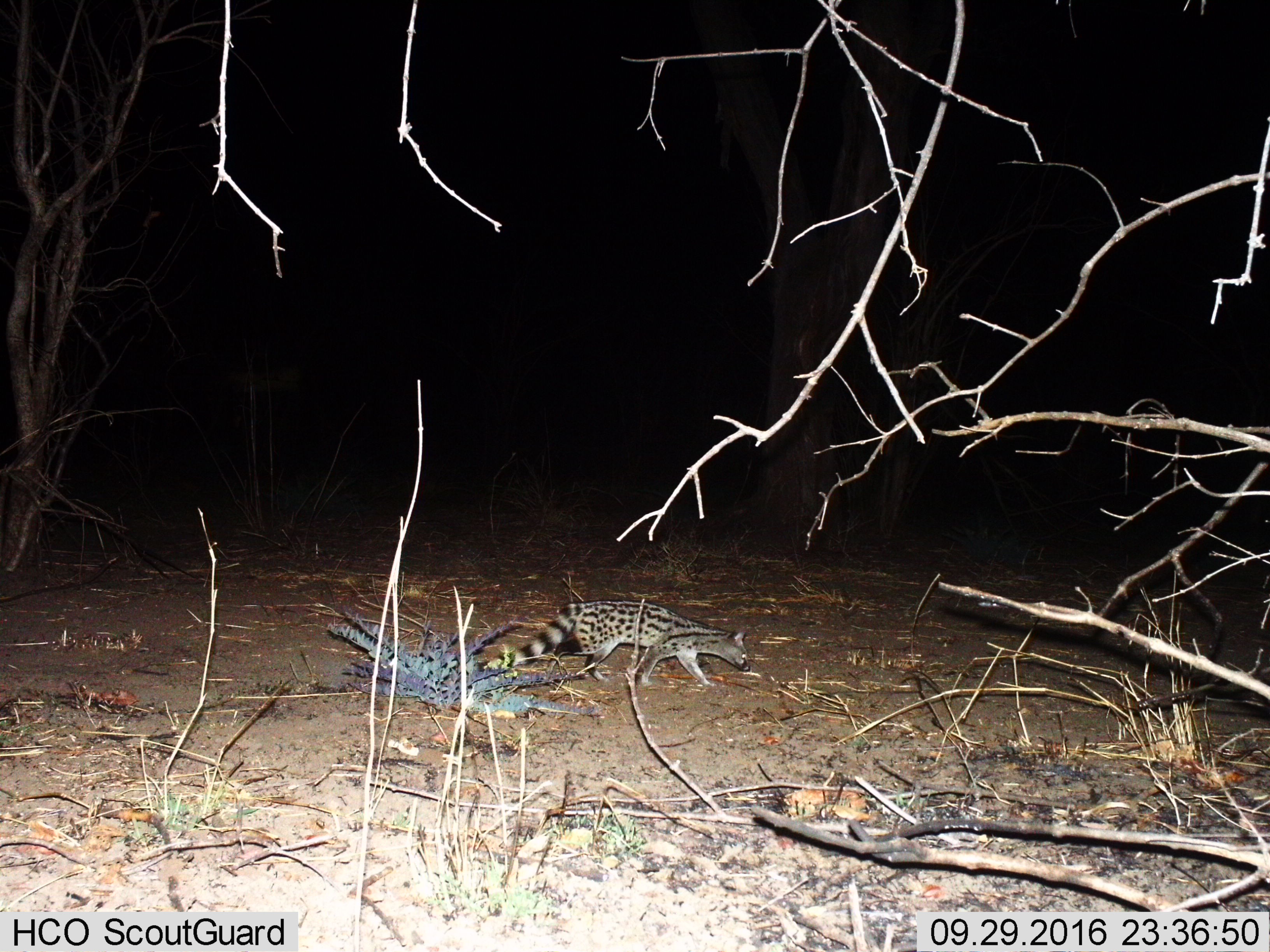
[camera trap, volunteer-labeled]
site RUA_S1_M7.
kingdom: Animalia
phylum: Chordata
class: Mammalia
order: Carnivora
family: Viverridae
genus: Genetta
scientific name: Genetta genetta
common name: small-spotted genet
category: genetcommonsmallspotted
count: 1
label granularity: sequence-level